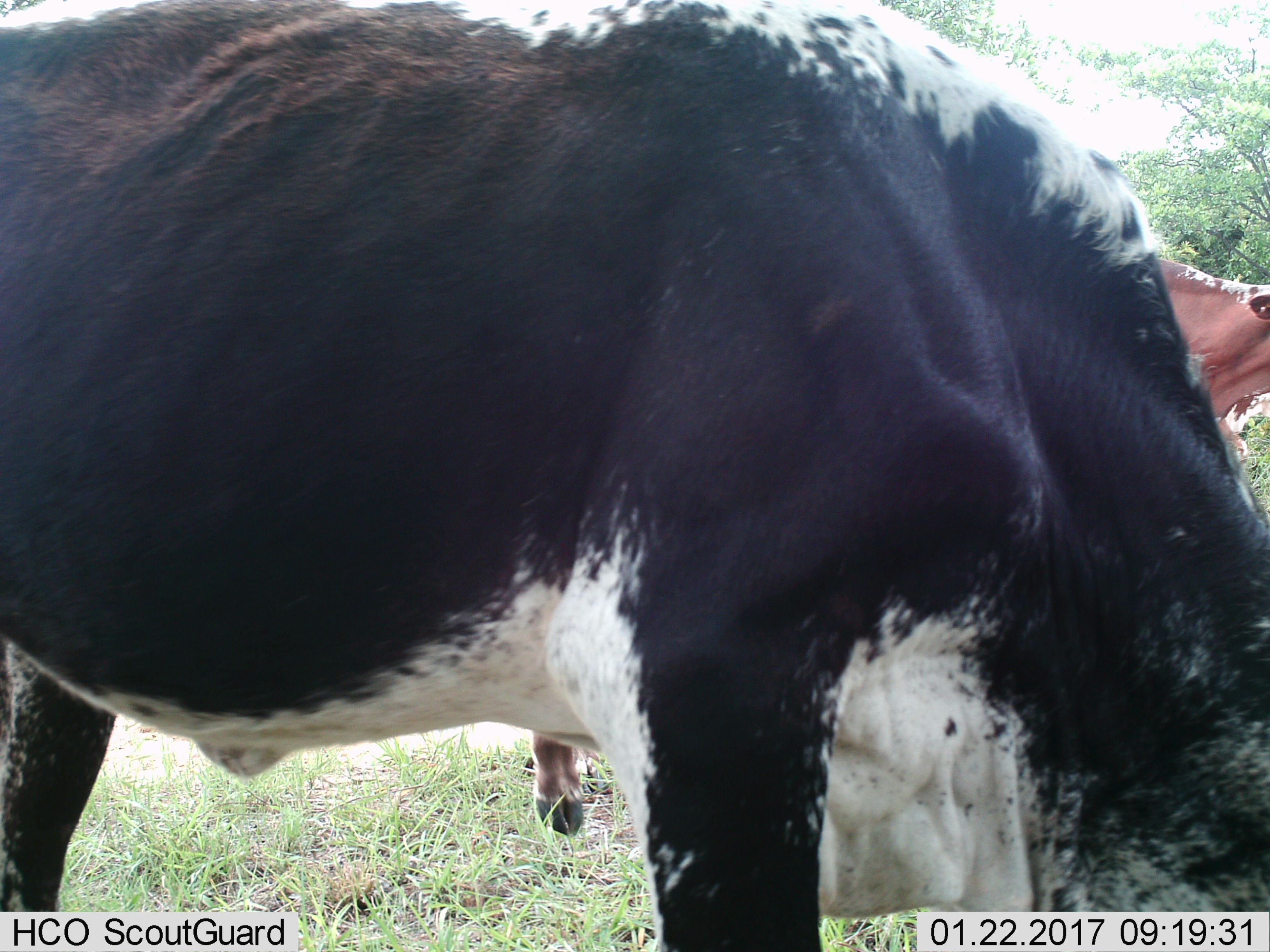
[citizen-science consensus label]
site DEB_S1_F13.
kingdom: Animalia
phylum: Chordata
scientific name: Vertebrata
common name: domestic animal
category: domesticanimal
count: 2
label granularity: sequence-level